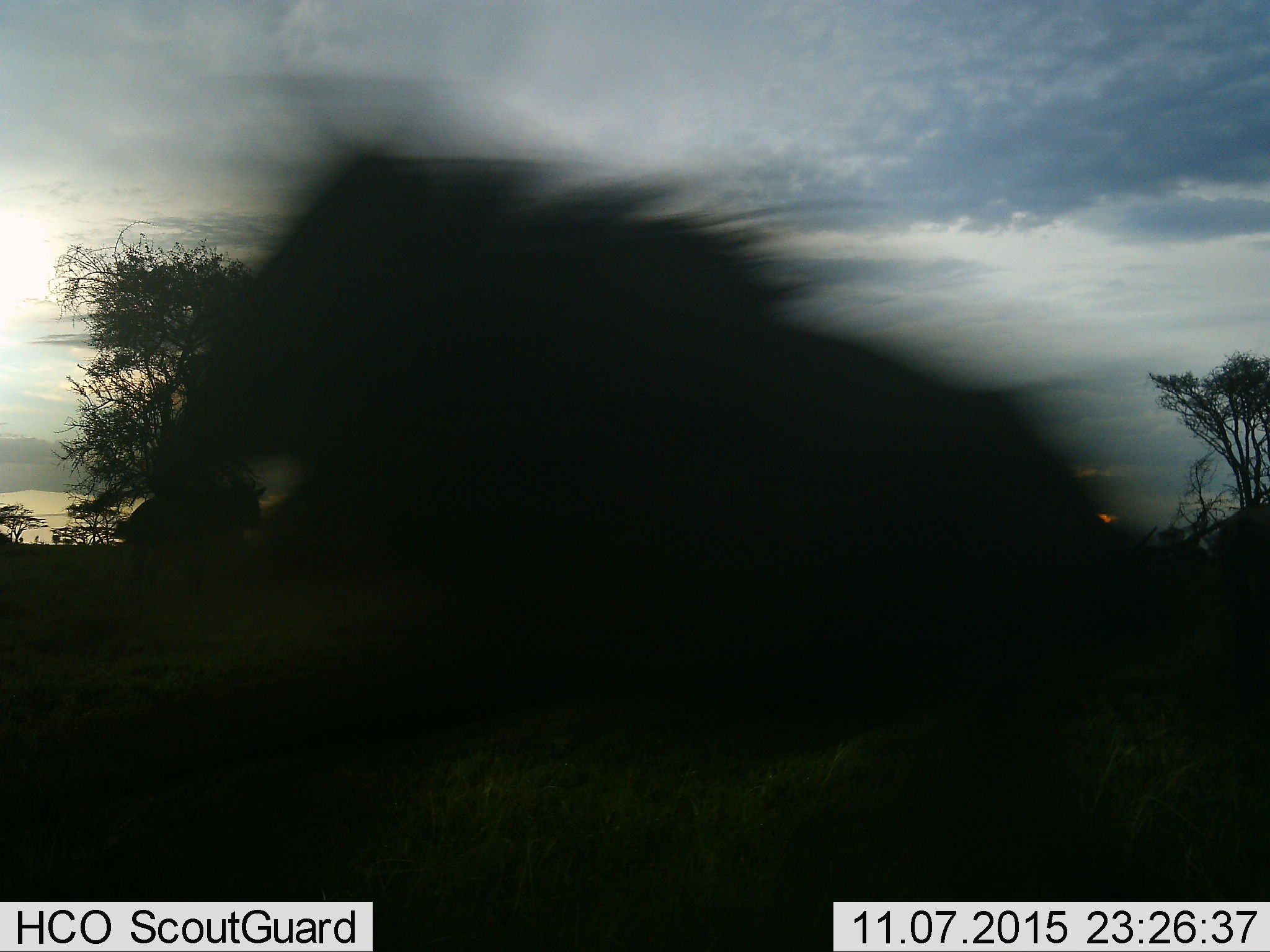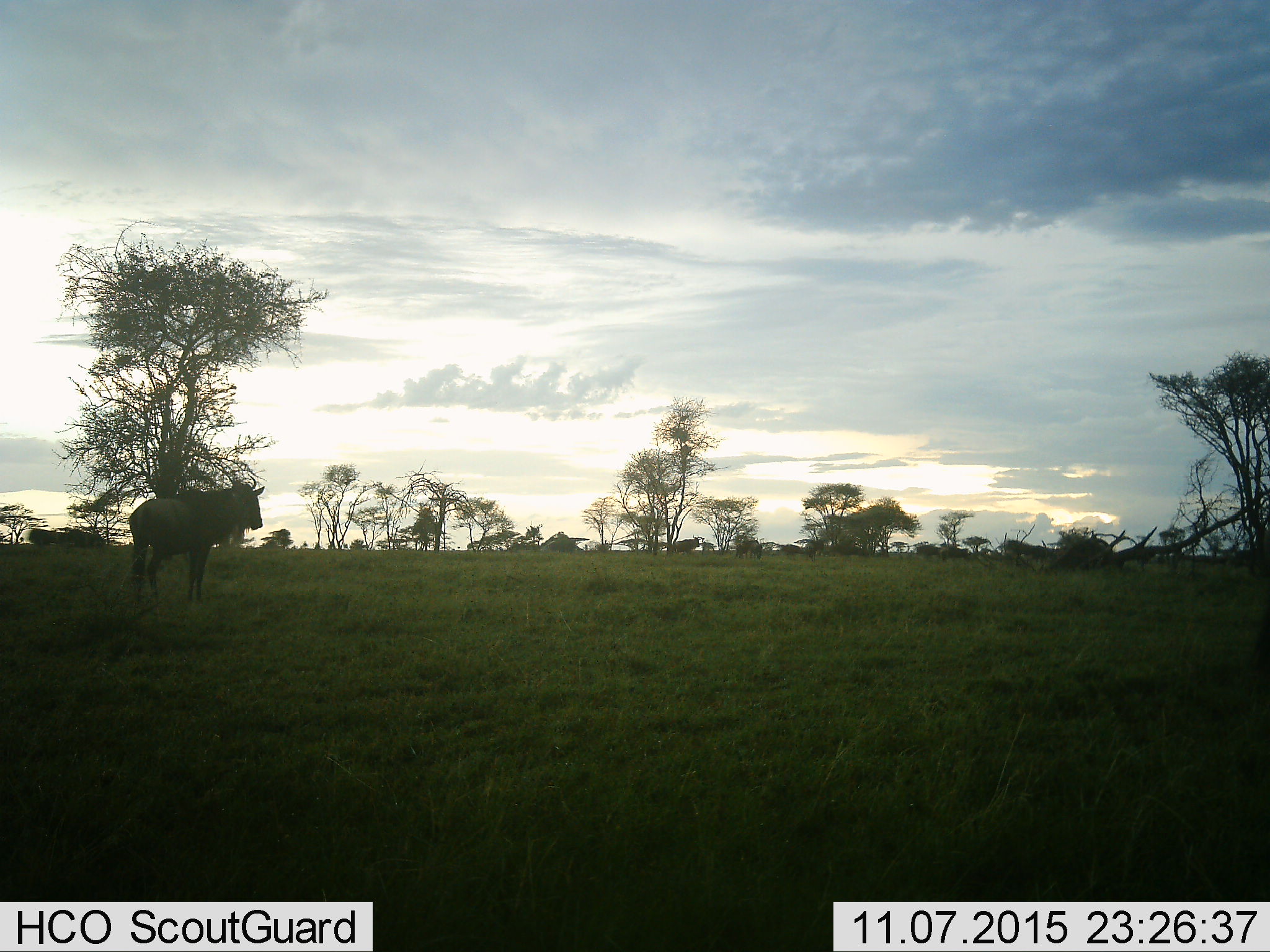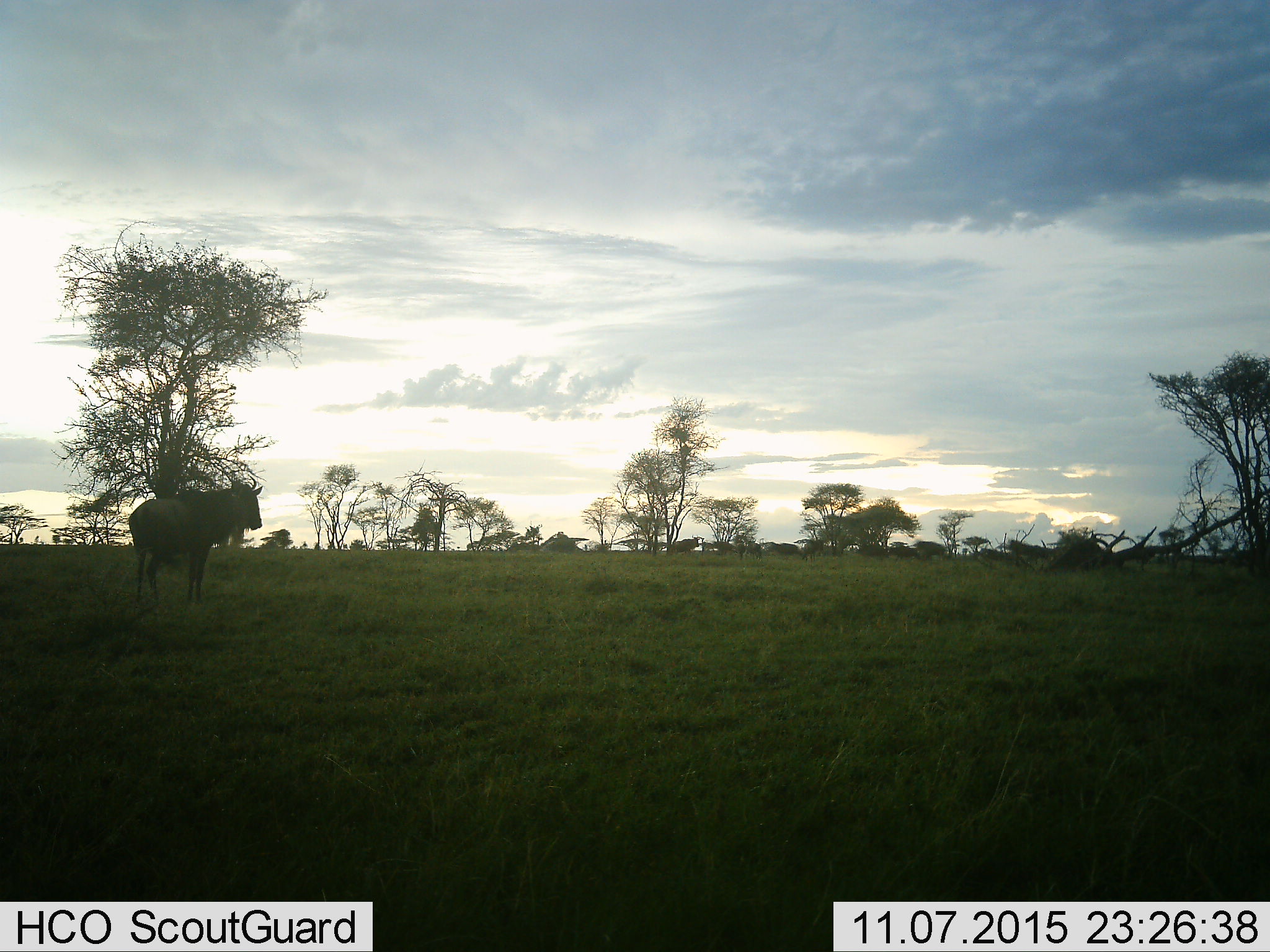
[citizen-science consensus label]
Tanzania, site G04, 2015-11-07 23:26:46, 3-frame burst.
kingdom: Animalia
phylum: Chordata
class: Mammalia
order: Artiodactyla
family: Bovidae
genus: Connochaetes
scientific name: Connochaetes taurinus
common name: blue wildebeest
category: wildebeest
Wildebeest (blue wildebeest) (Connochaetes taurinus), count 11-50. Behavior (volunteer vote fractions): standing 81%, resting 6%, moving 69%, interacting 6%. Young present (vote fraction): 6%. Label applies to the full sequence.